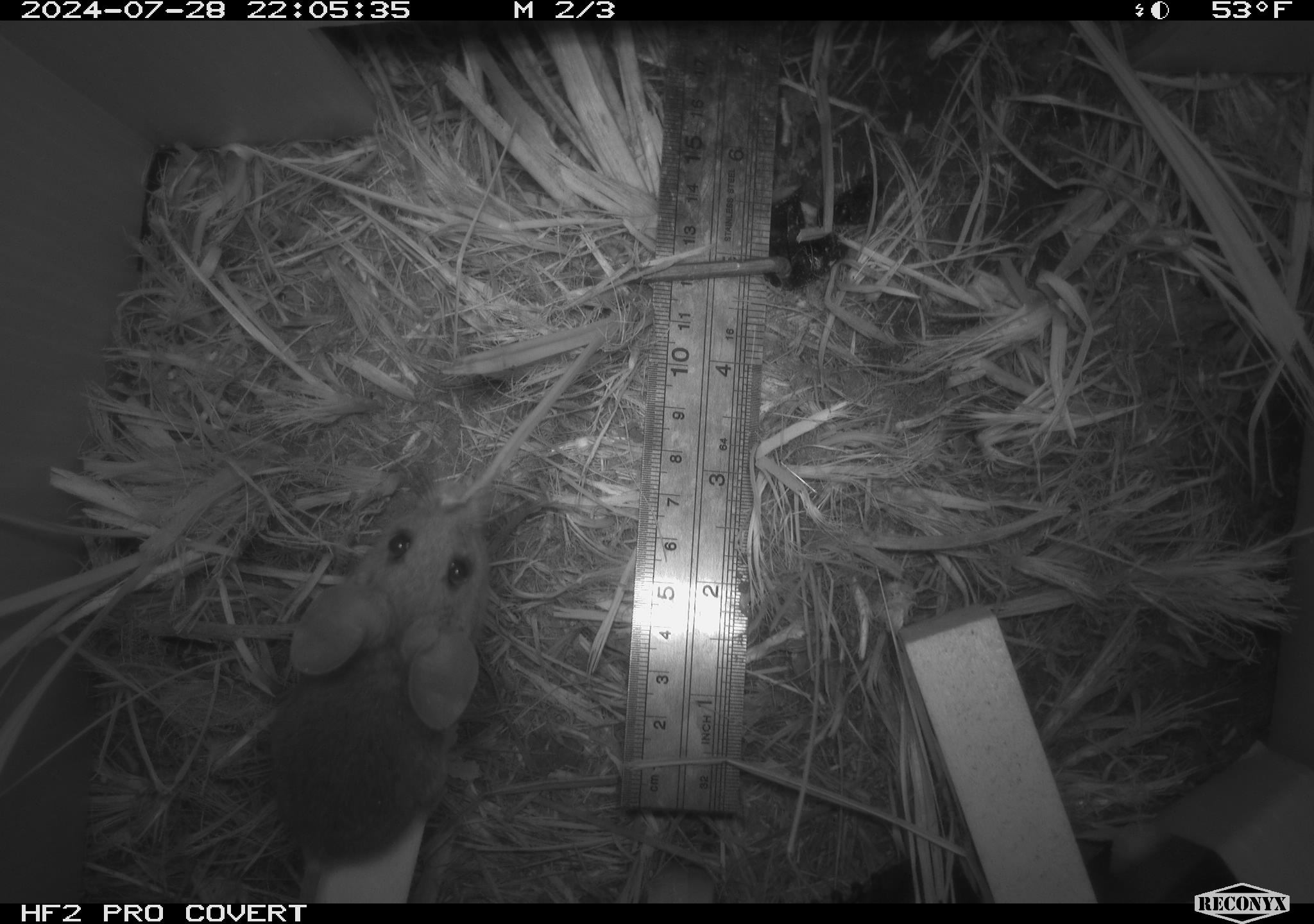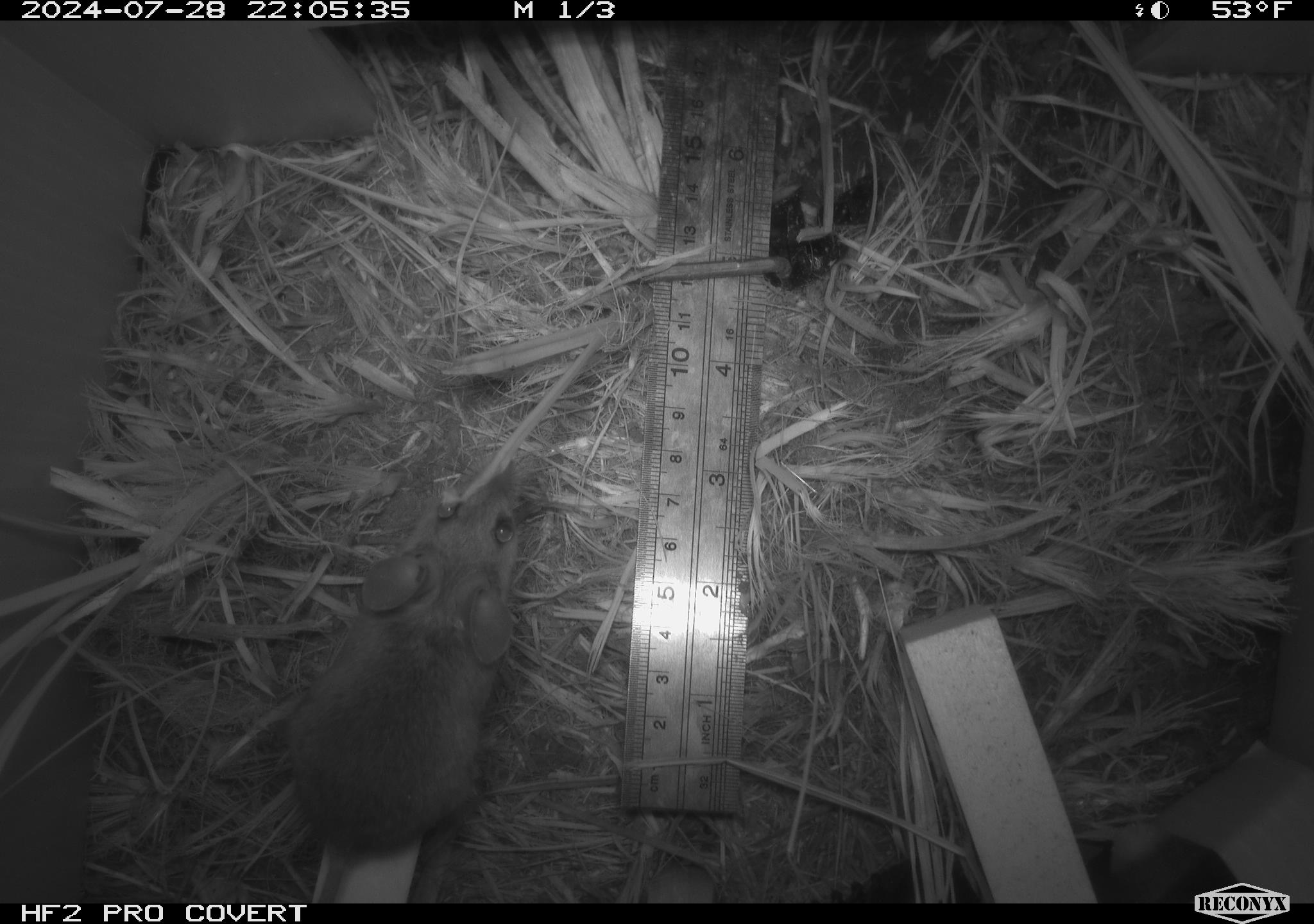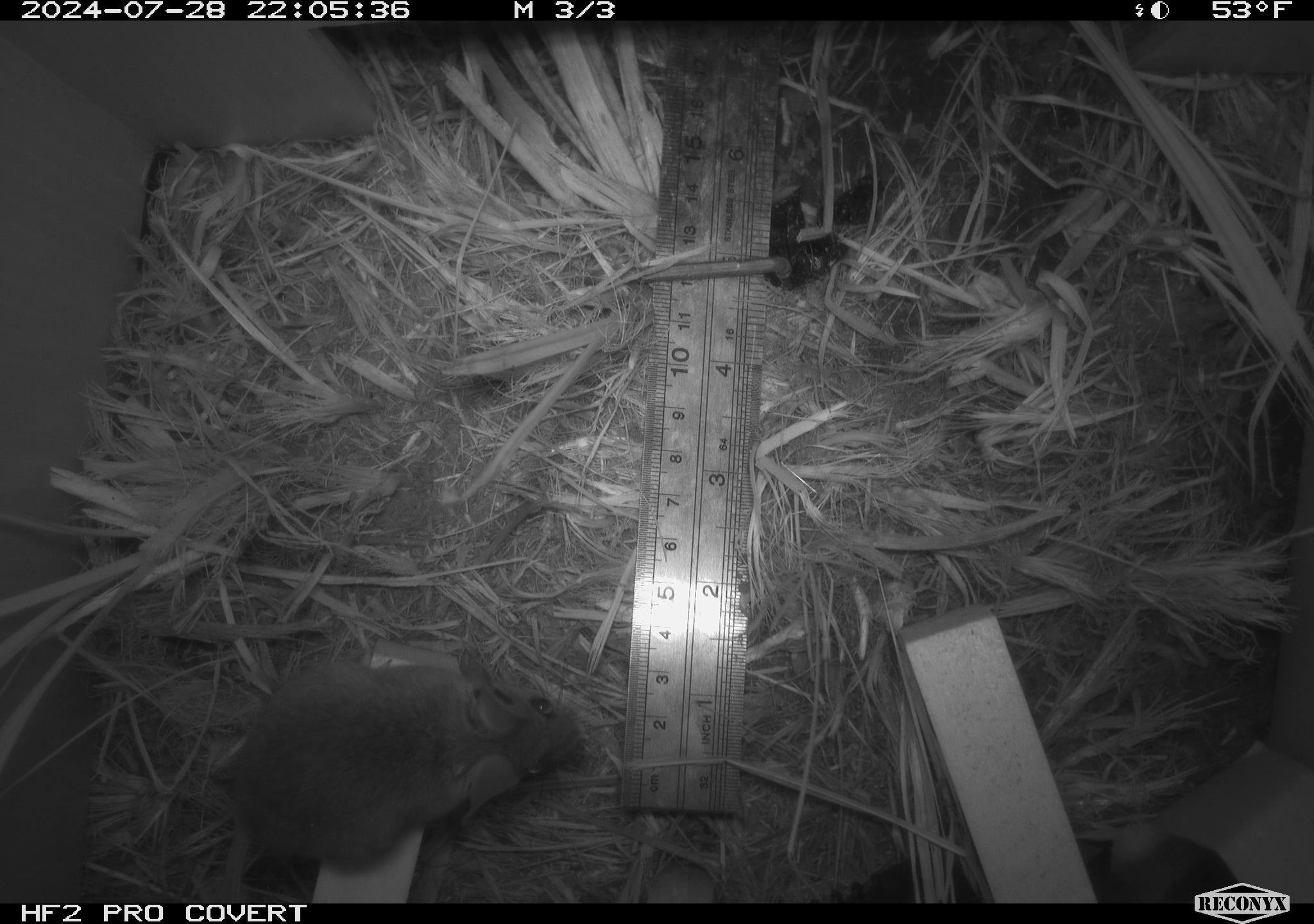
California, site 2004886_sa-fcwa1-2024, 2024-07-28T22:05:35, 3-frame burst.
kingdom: Animalia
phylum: Chordata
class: Mammalia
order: Rodentia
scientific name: Rodentia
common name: mouse species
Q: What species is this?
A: Mouse species (Rodentia).